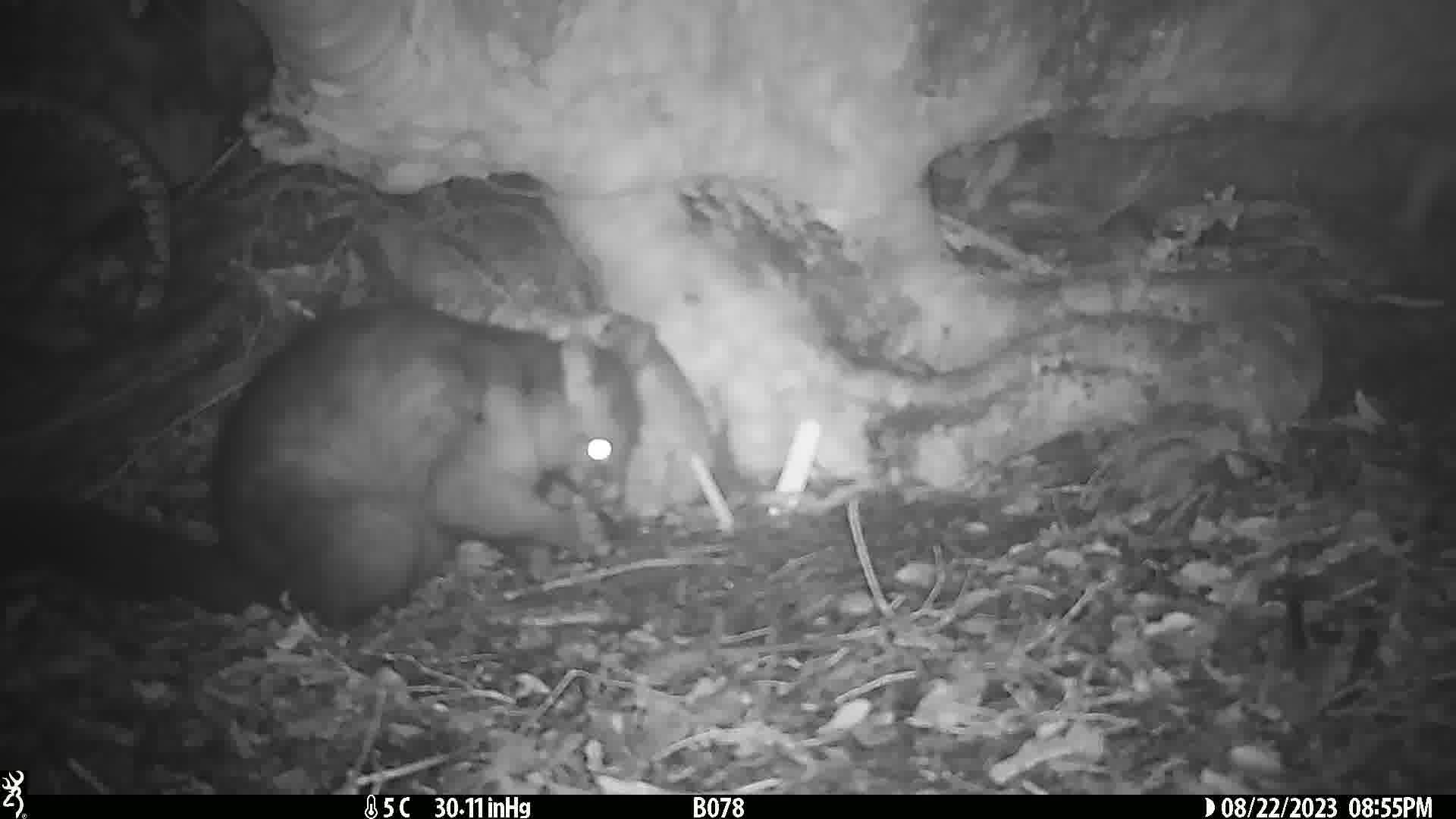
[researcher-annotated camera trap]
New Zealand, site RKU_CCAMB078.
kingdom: Animalia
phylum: Chordata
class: Mammalia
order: Diprotodontia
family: Phalangeridae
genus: Trichosurus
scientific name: Trichosurus vulpecula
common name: common brushtail possum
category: possum